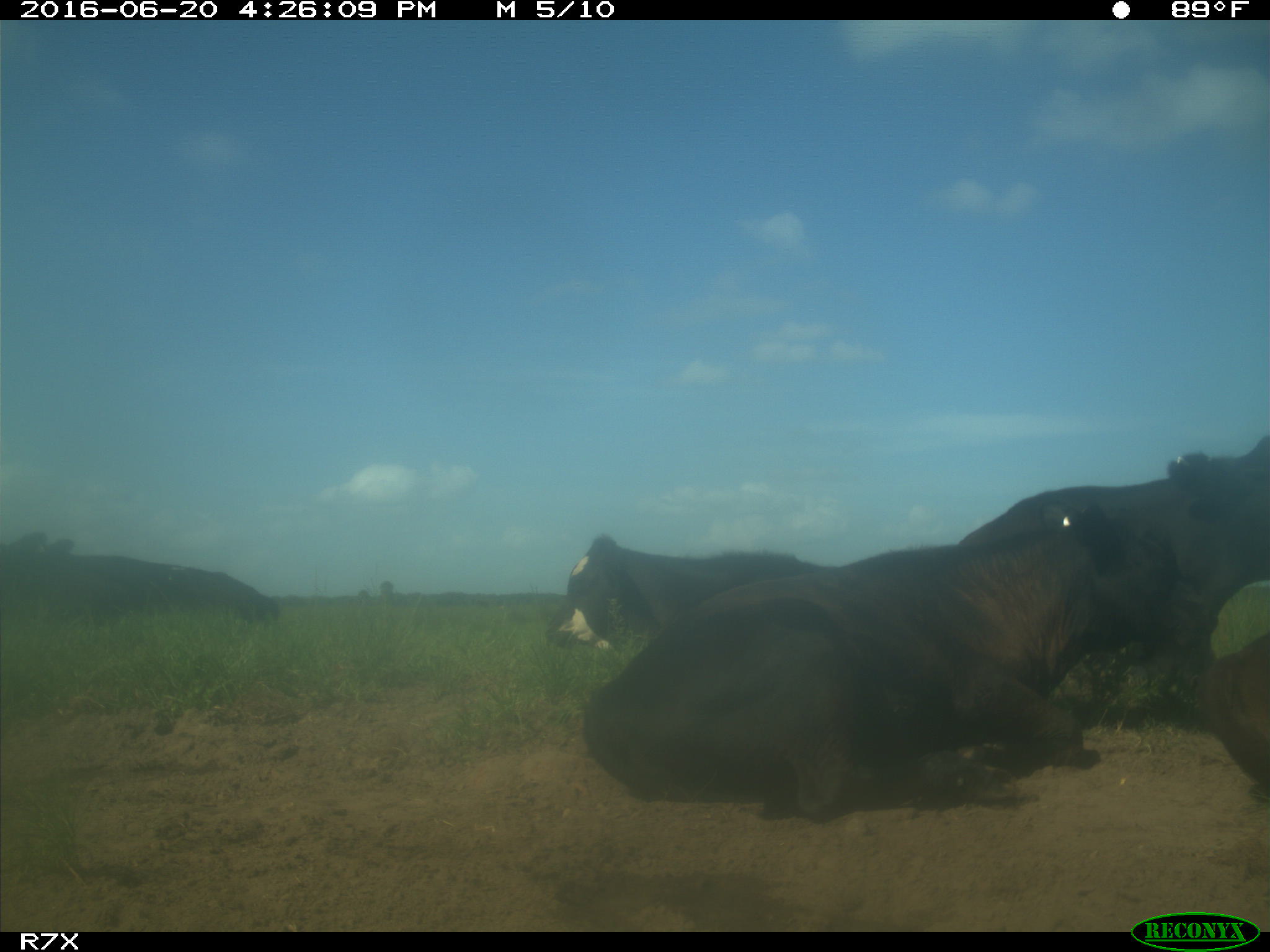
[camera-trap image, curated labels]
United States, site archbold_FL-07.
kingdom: Animalia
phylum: Chordata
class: Mammalia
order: Artiodactyla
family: Bovidae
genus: Bos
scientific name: Bos taurus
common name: domestic cow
Bos taurus (domestic cow).